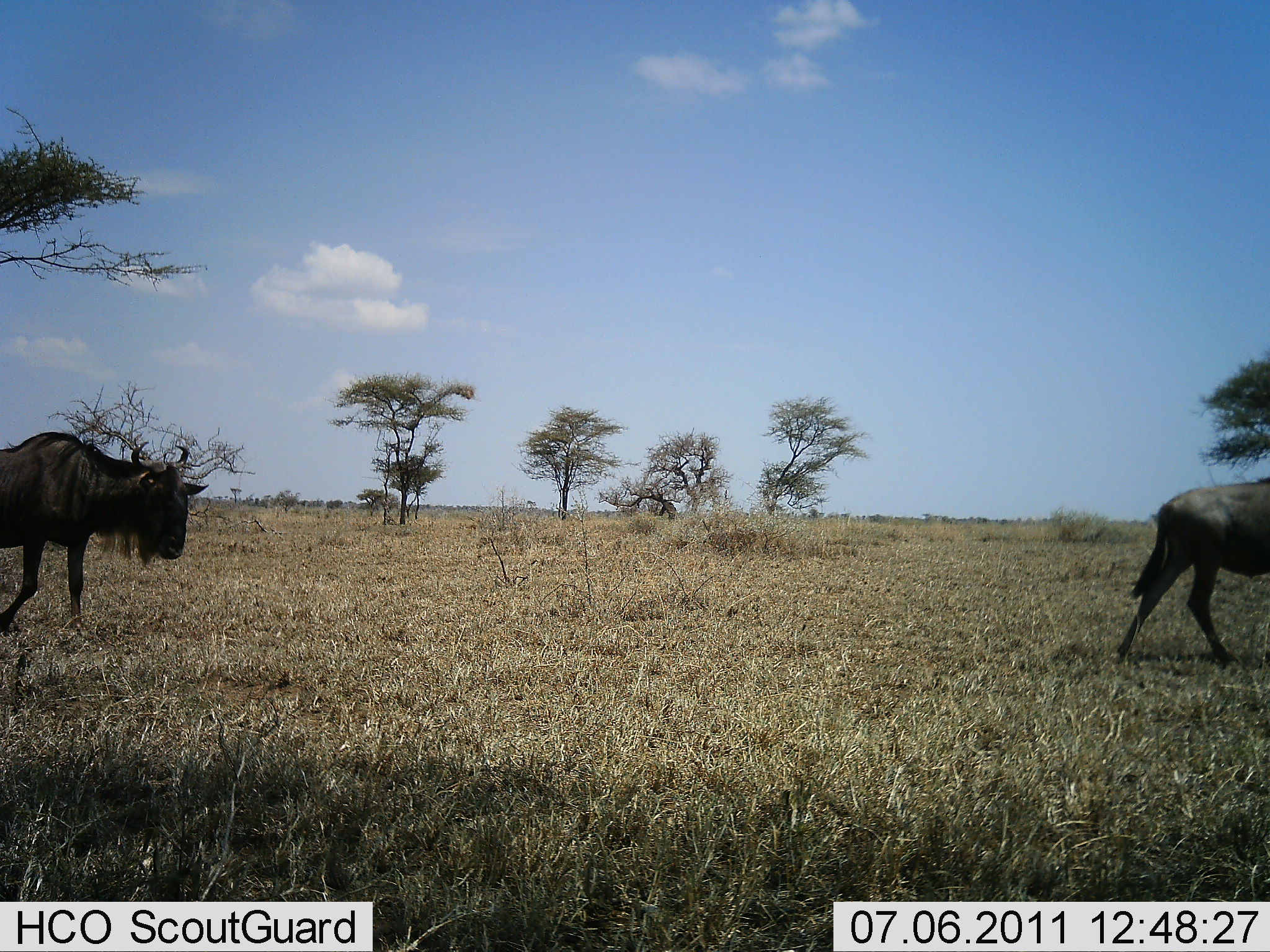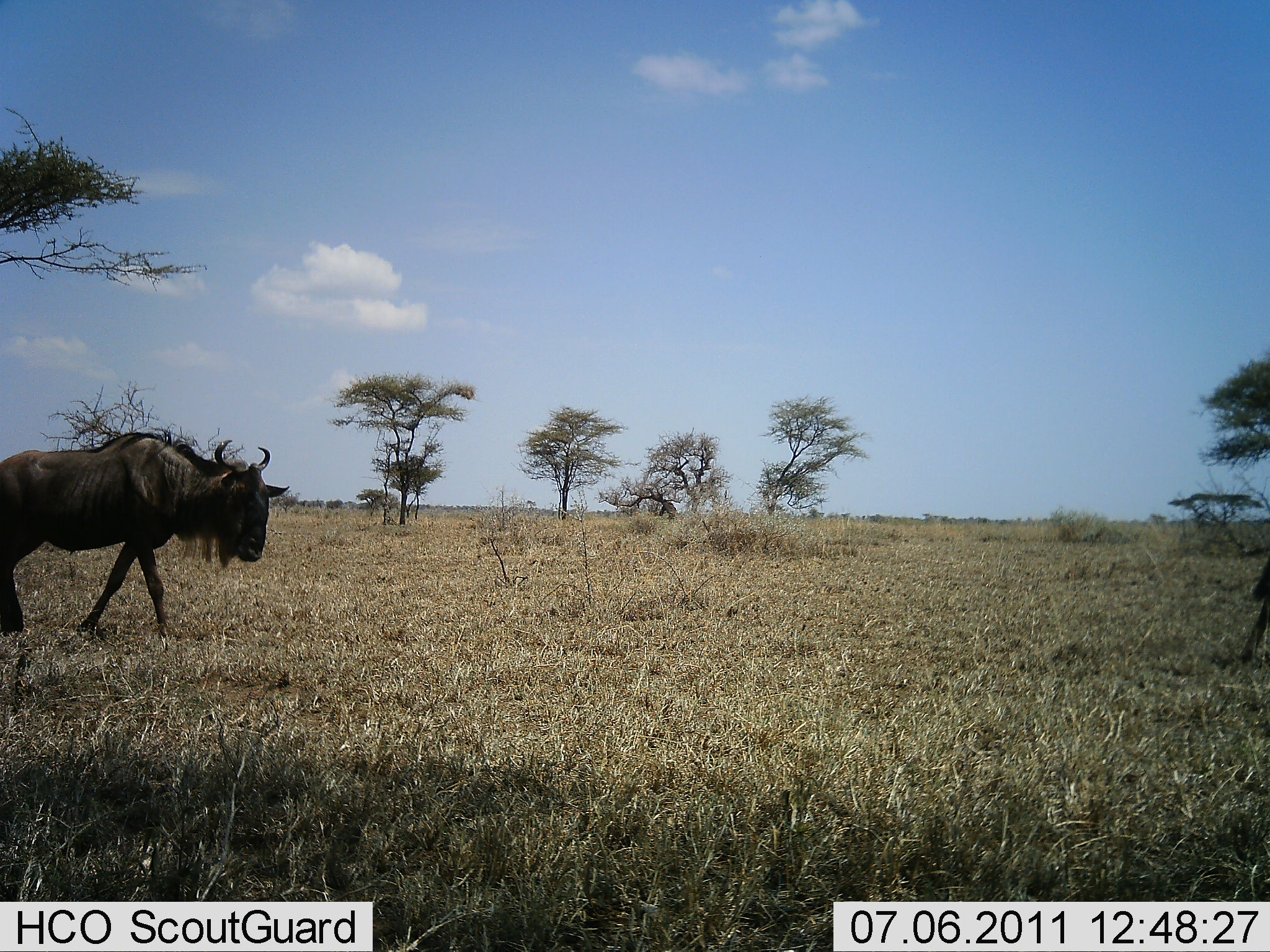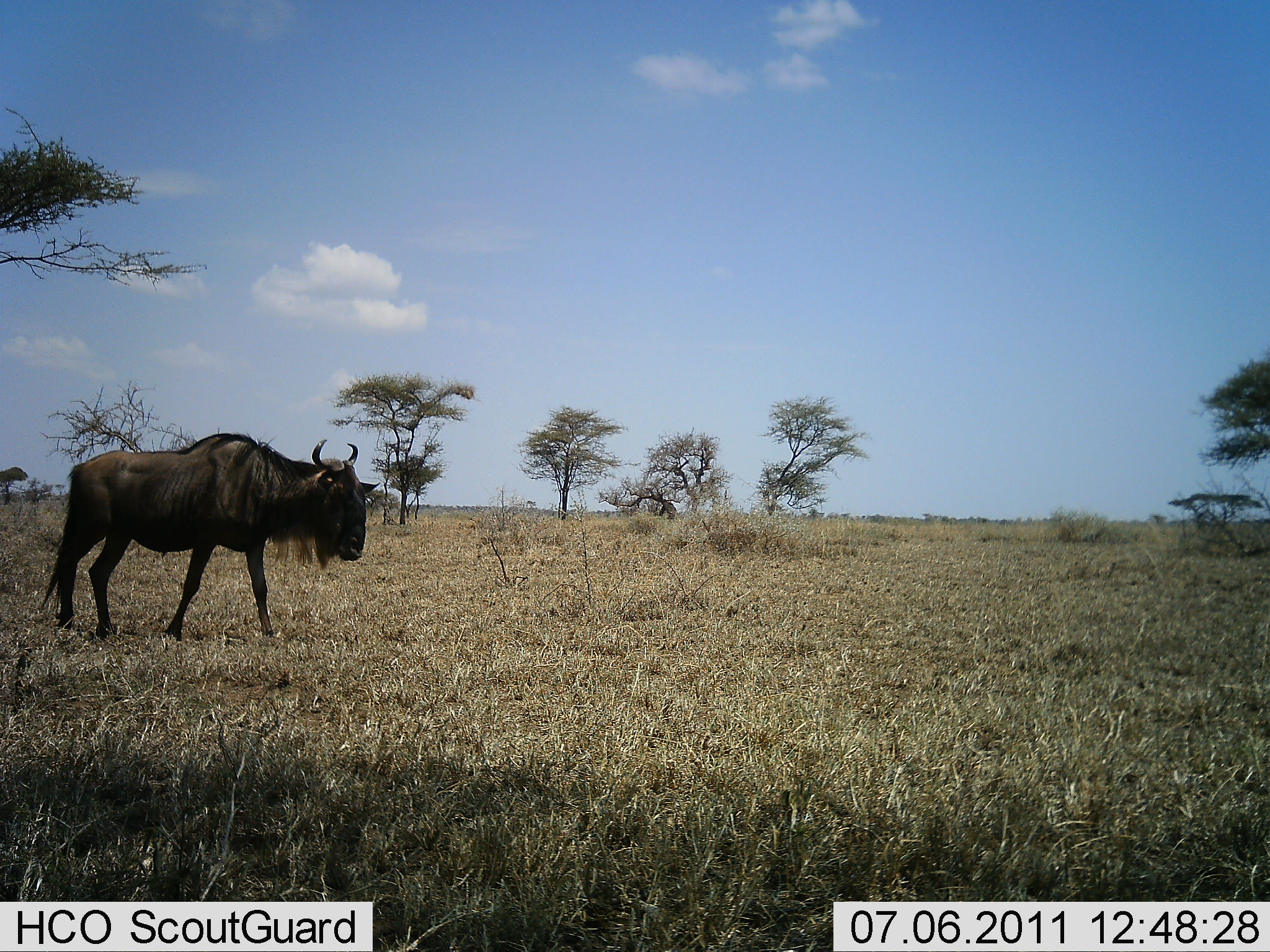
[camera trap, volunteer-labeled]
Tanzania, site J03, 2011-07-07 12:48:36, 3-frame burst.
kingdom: Animalia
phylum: Chordata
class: Mammalia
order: Artiodactyla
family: Bovidae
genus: Connochaetes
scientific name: Connochaetes taurinus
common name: blue wildebeest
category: wildebeest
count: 2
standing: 9%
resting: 0%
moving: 100%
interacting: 0%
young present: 0%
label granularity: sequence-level